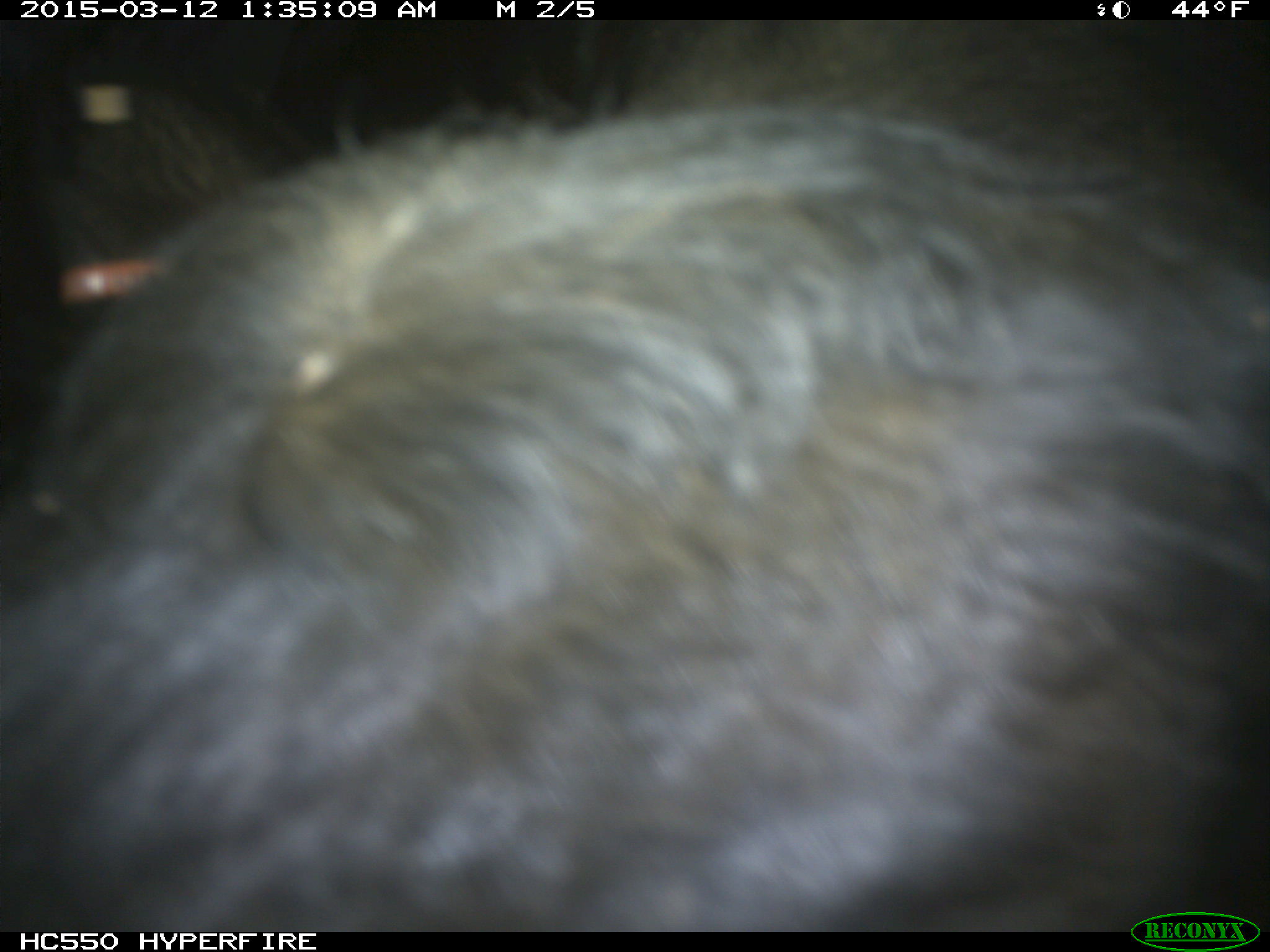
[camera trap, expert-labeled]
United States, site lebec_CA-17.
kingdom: Animalia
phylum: Chordata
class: Mammalia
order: Artiodactyla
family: Bovidae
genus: Bos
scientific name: Bos taurus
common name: domestic cow